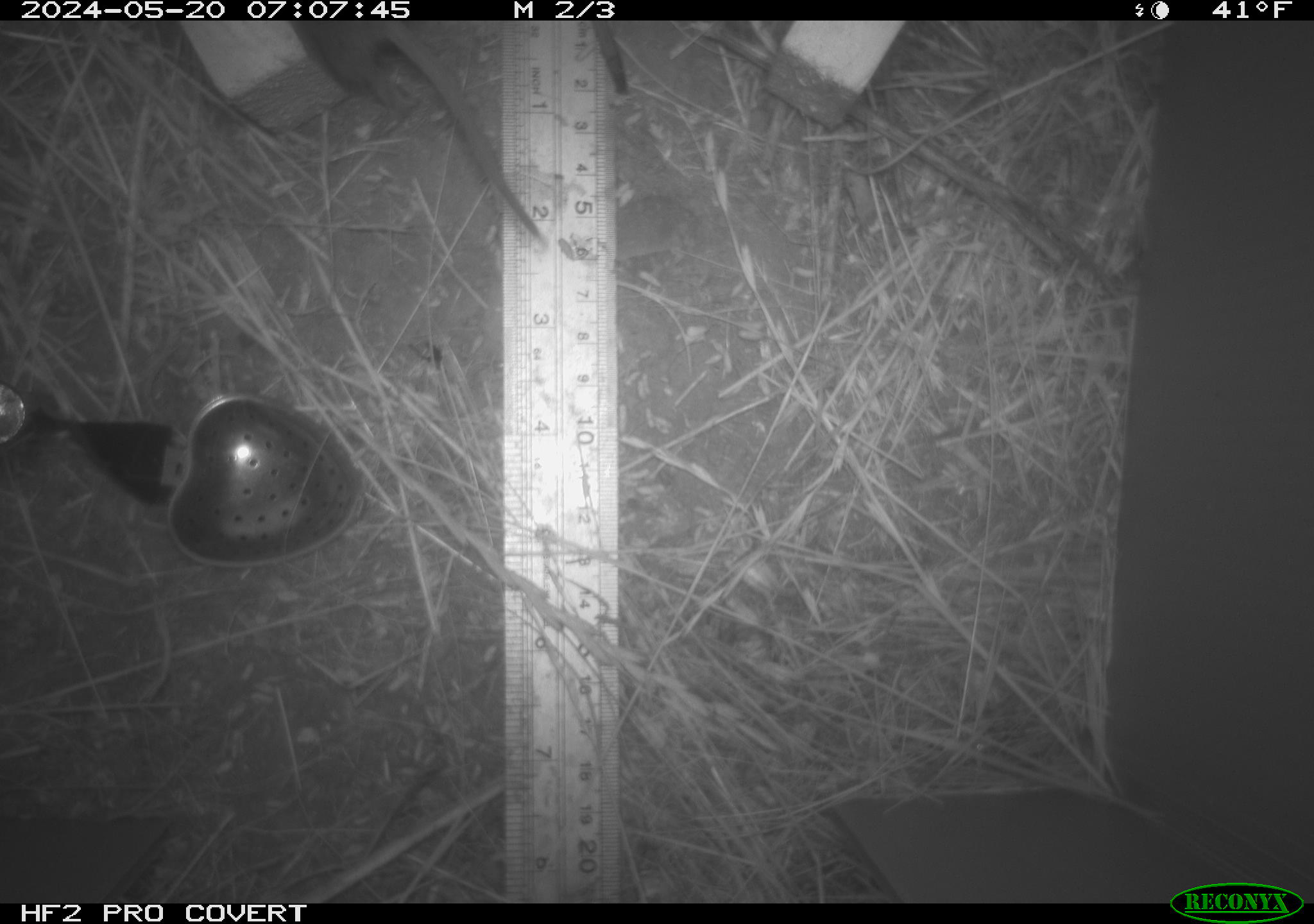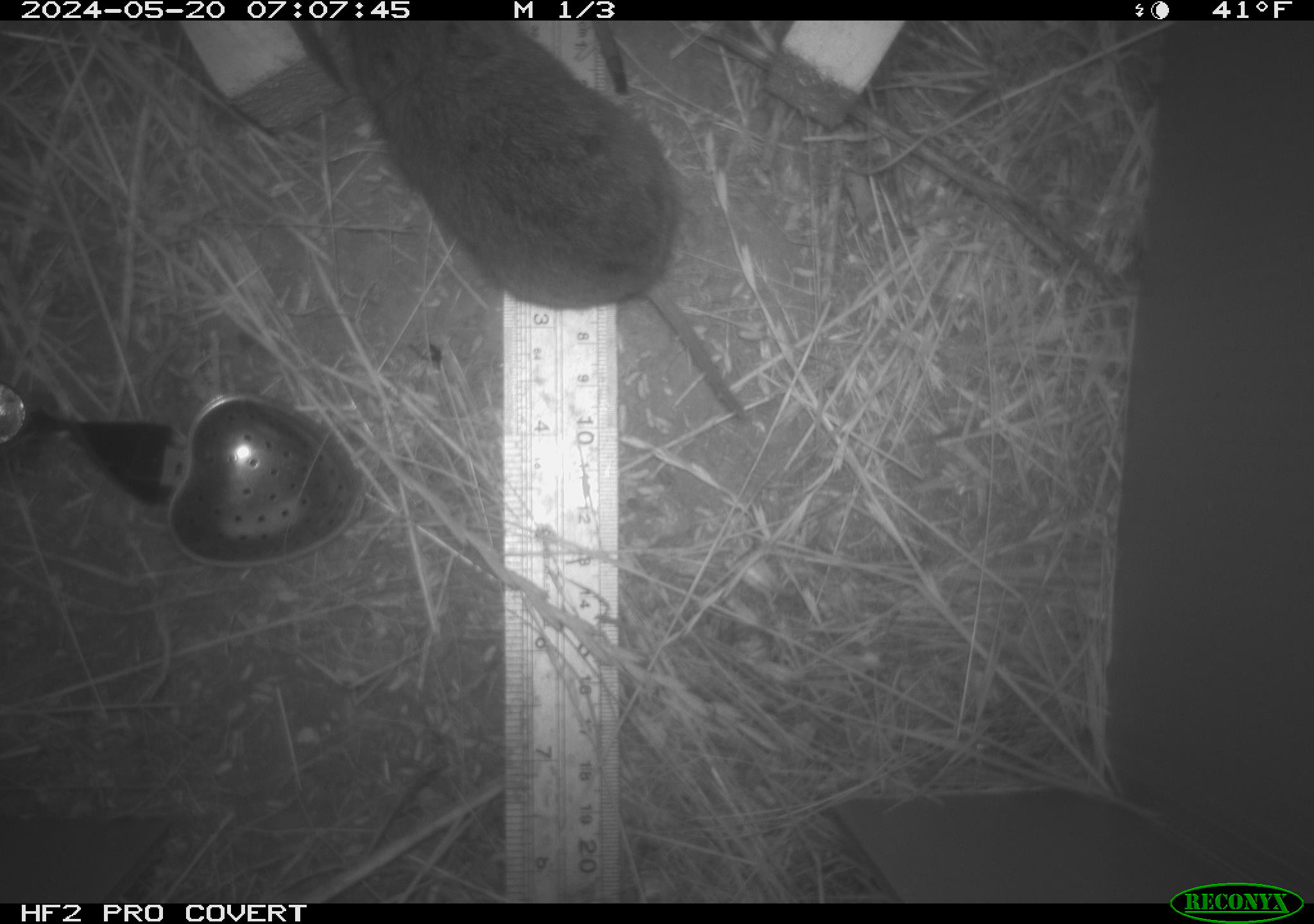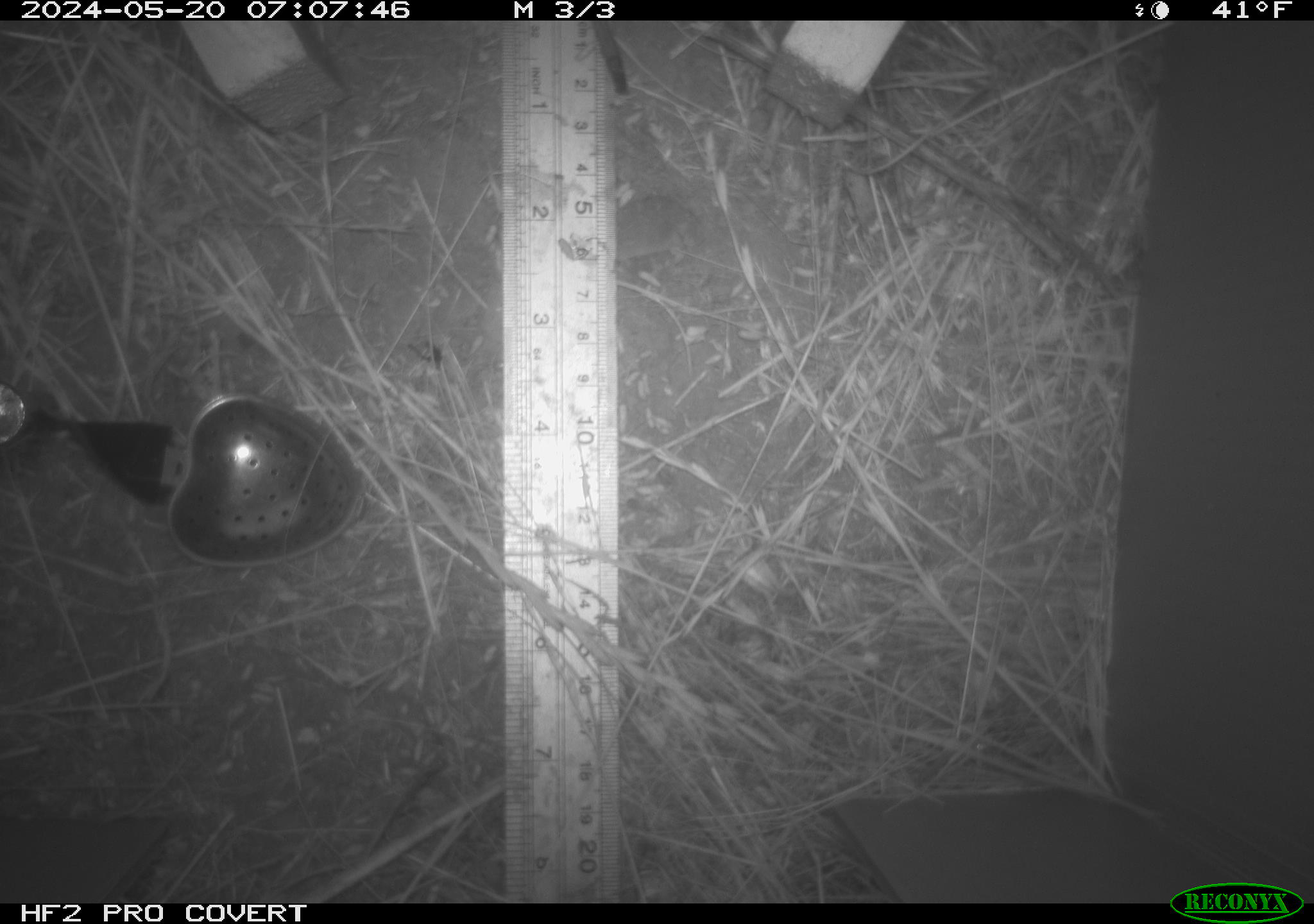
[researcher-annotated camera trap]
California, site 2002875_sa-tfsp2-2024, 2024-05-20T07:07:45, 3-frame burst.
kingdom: Animalia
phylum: Chordata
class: Mammalia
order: Rodentia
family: Cricetidae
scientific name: Arvicolinae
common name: voles, lemmings, and muskrats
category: arvicolinae subfamily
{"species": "arvicolinae subfamily (voles, lemmings, and muskrats) (Arvicolinae)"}